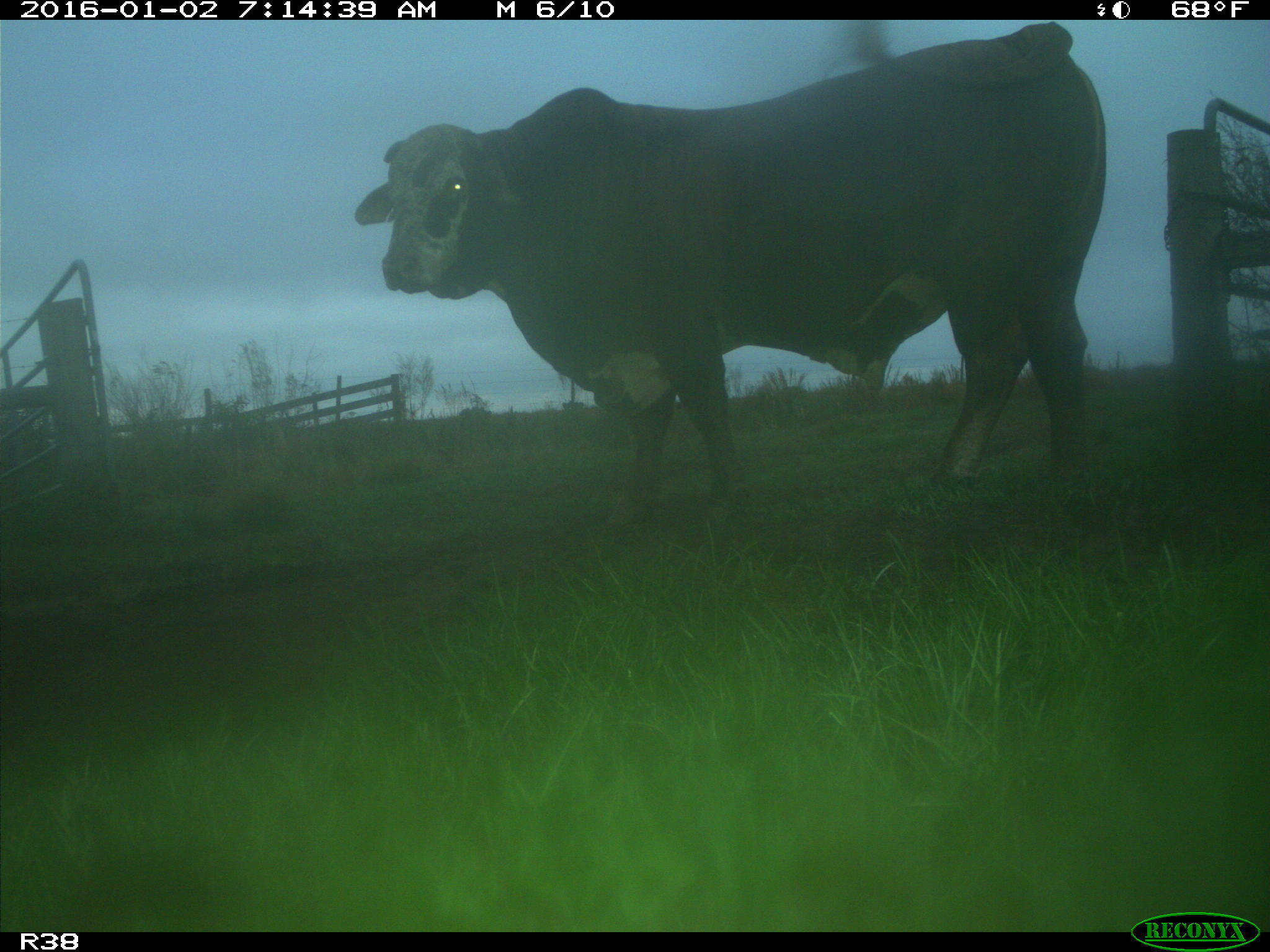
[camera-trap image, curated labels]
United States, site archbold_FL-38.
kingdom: Animalia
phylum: Chordata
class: Mammalia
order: Artiodactyla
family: Bovidae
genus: Bos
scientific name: Bos taurus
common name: domestic cow